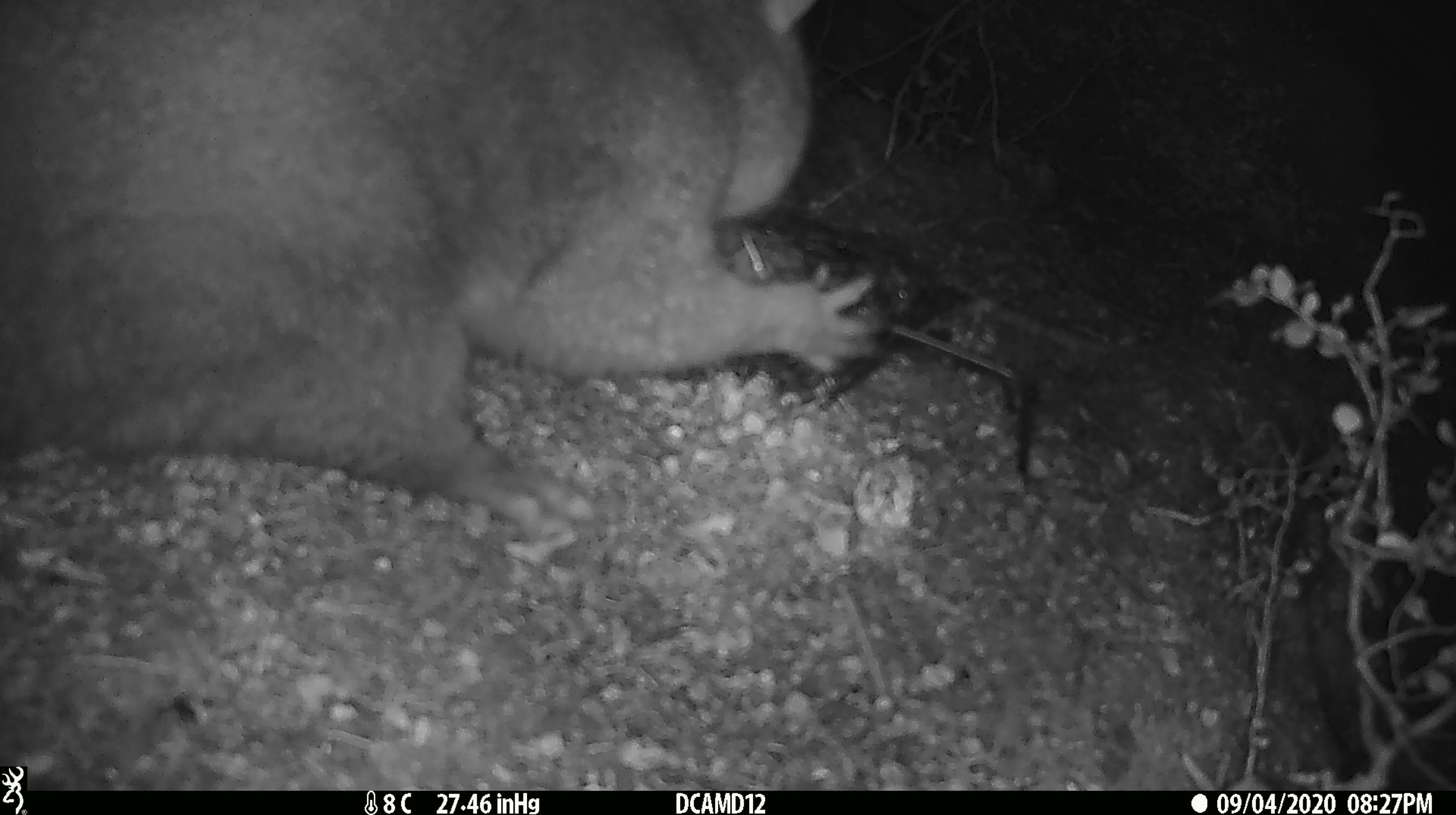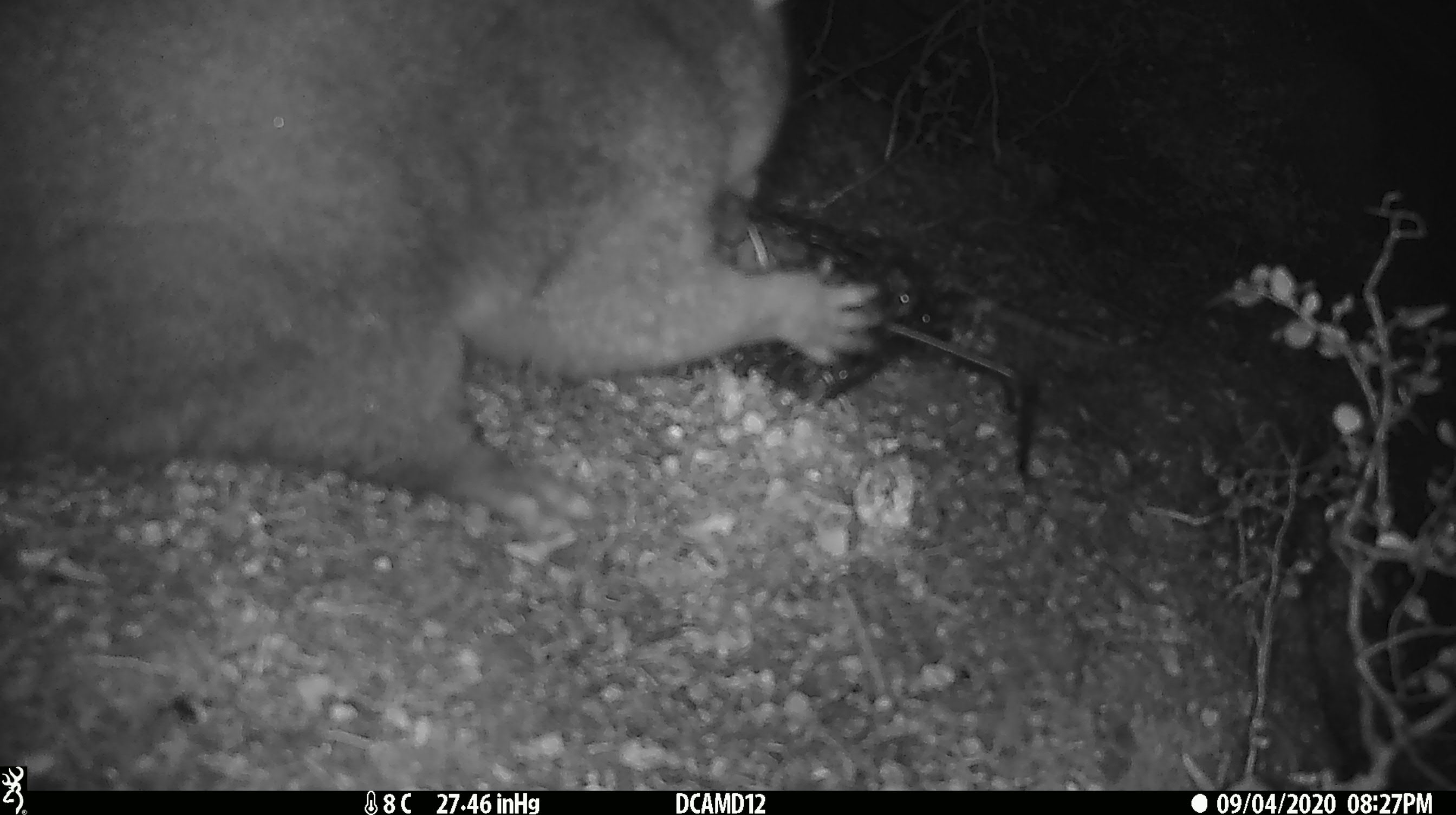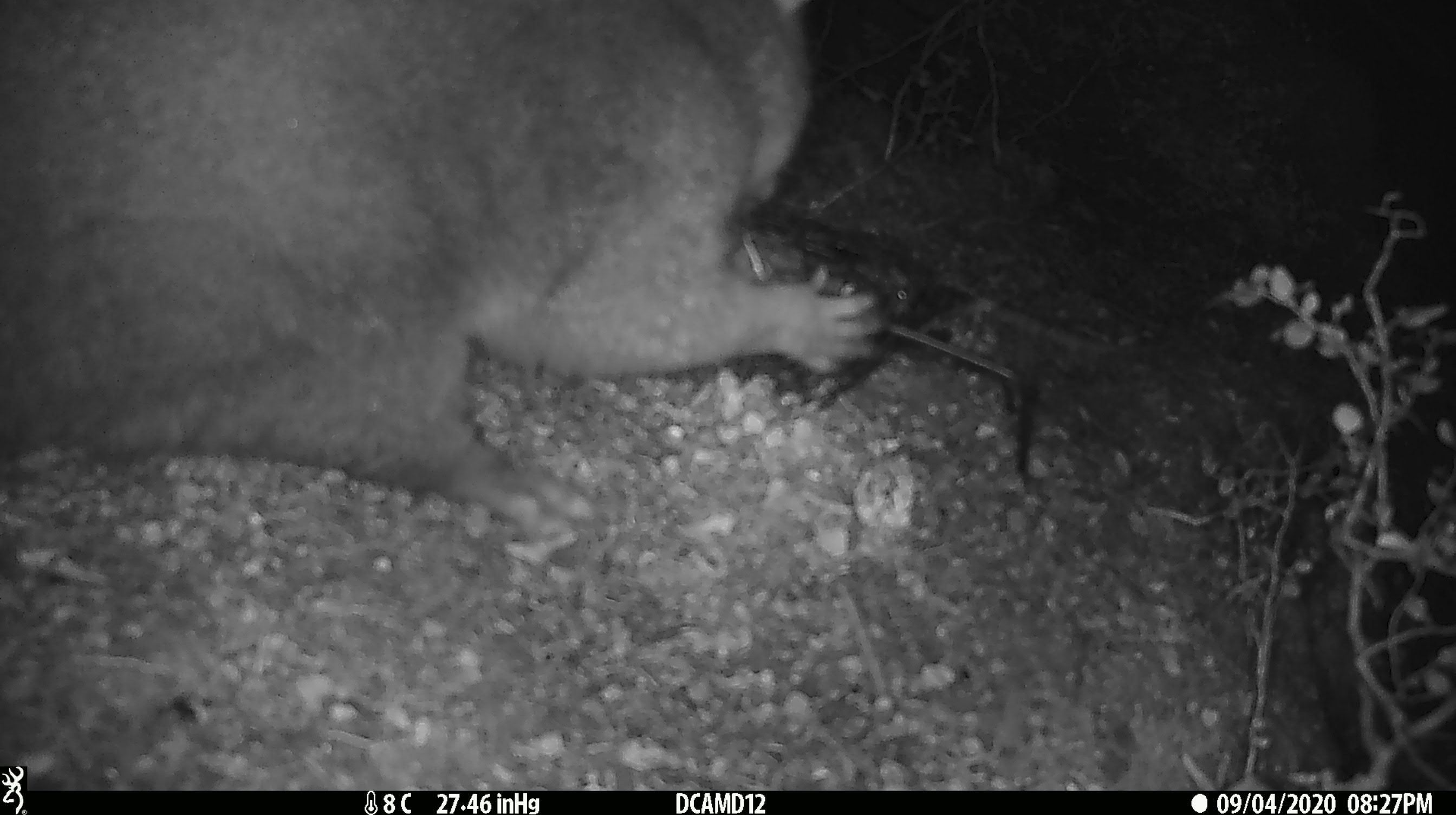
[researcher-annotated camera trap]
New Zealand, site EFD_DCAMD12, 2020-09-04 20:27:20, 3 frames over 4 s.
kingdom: Animalia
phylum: Chordata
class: Mammalia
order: Diprotodontia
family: Phalangeridae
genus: Trichosurus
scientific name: Trichosurus vulpecula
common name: common brushtail possum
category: possum